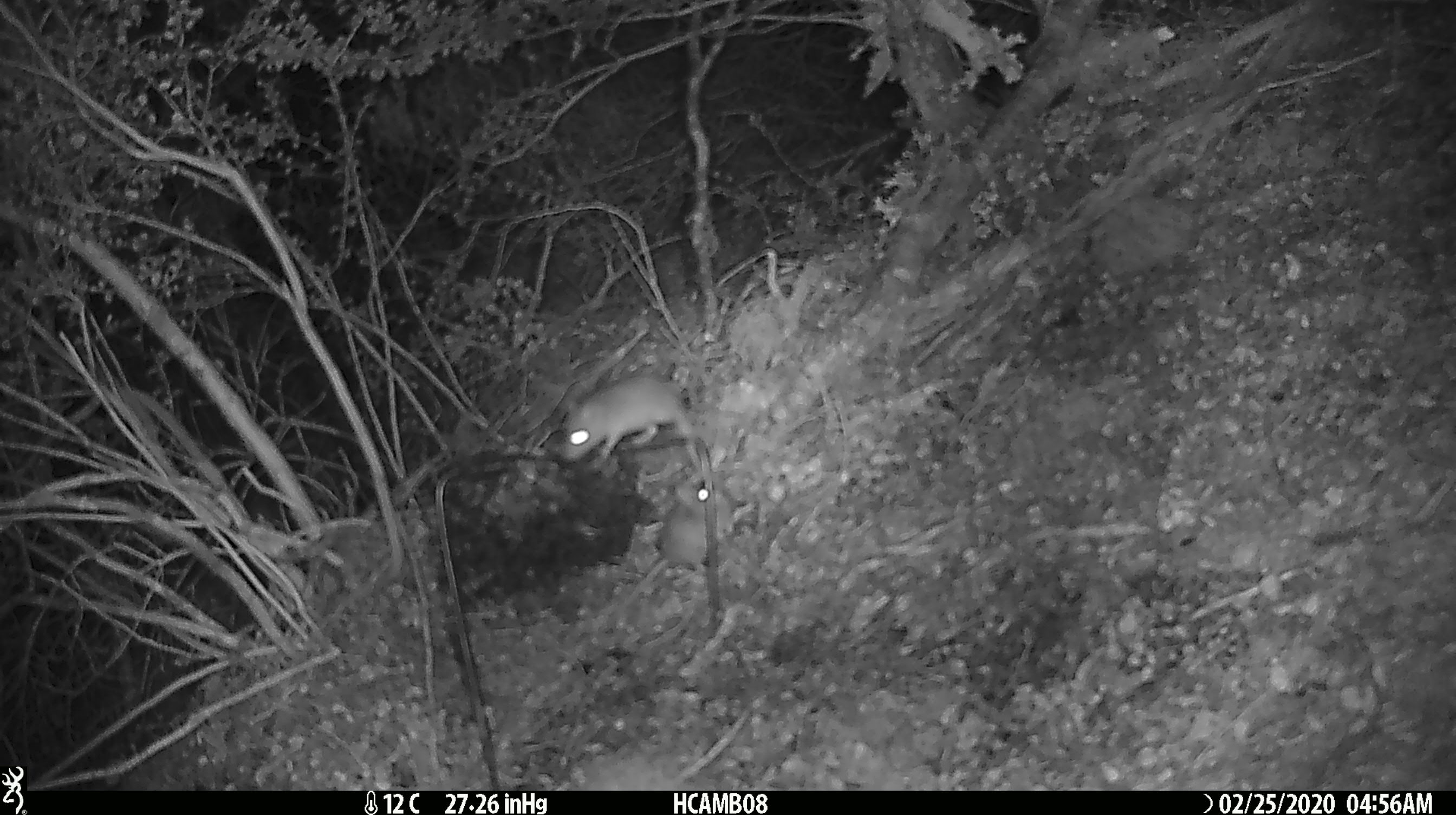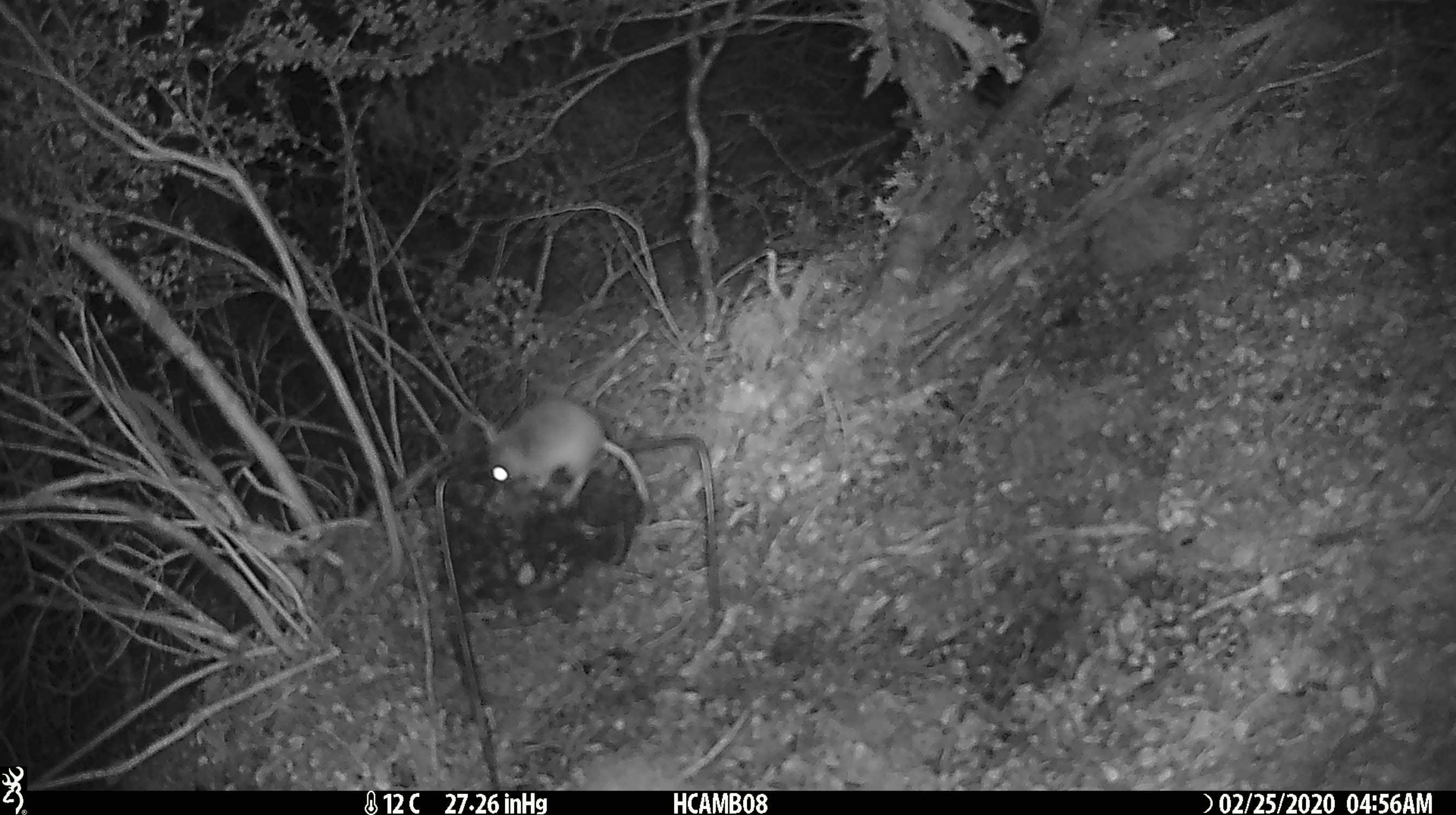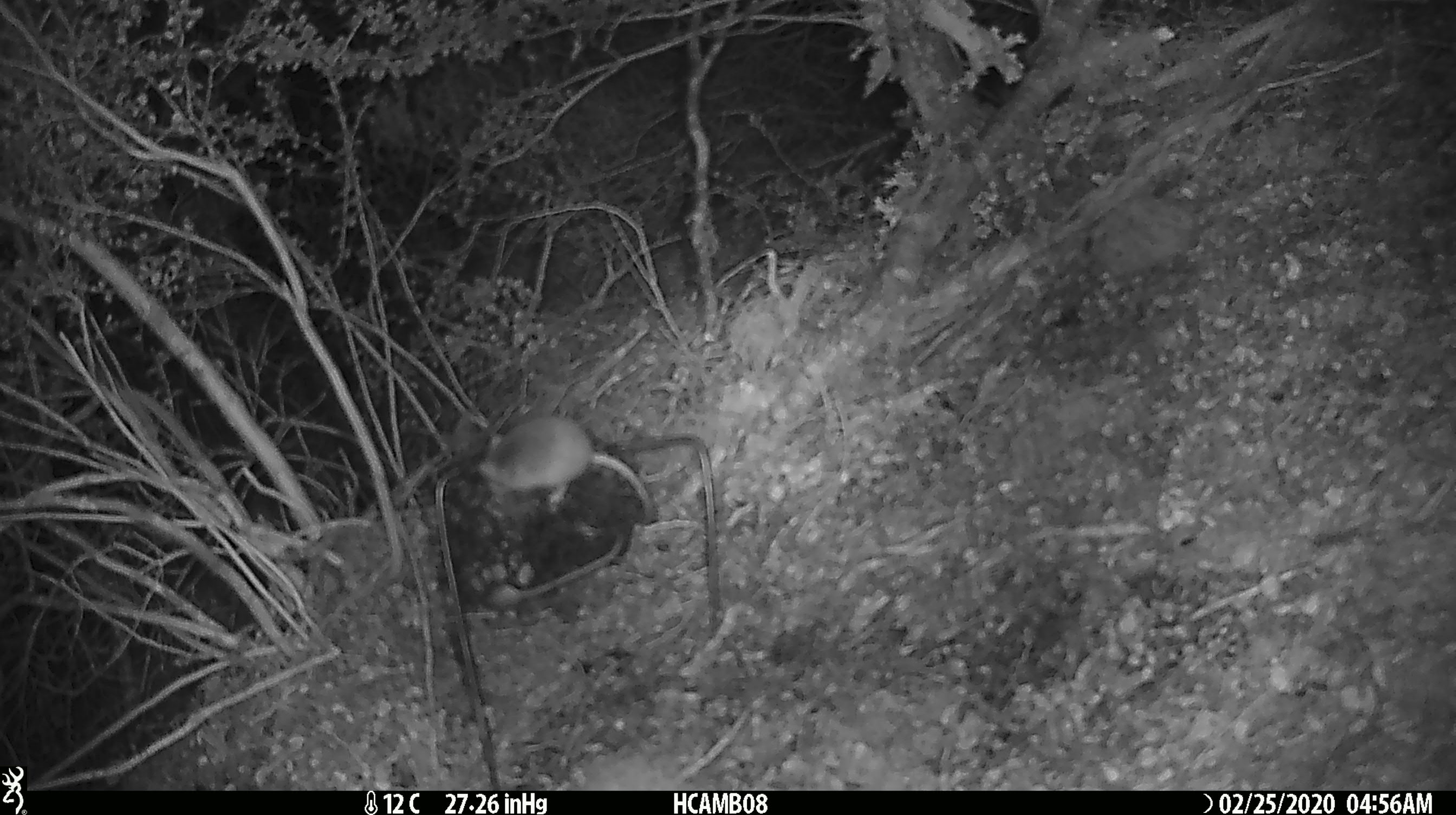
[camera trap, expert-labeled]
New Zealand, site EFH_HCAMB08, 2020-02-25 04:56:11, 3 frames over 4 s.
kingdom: Animalia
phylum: Chordata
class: Mammalia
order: Rodentia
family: Muridae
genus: Mus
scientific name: Mus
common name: mouse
Mouse (Mus).